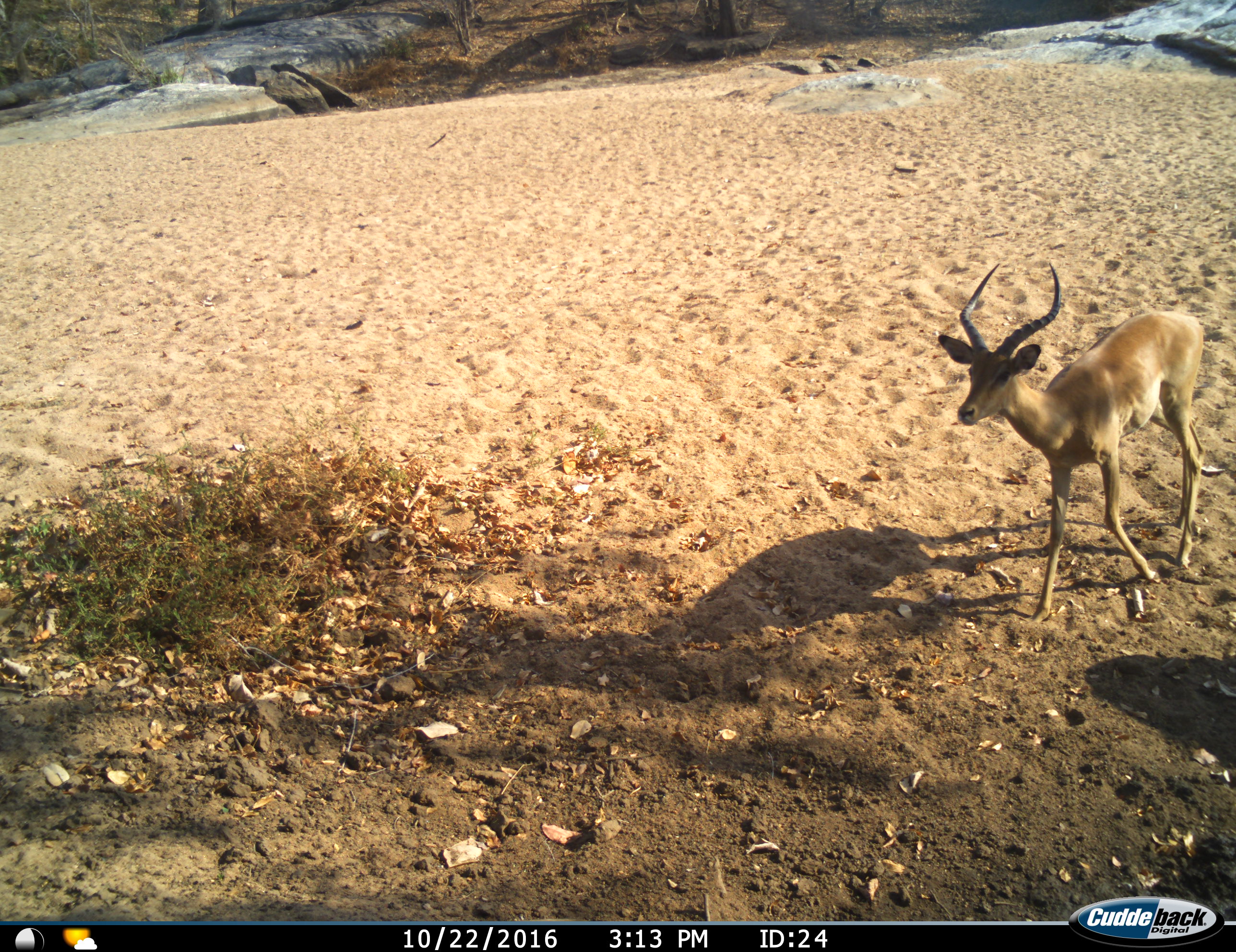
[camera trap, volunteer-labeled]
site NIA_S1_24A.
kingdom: Animalia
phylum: Chordata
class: Mammalia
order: Artiodactyla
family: Bovidae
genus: Aepyceros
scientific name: Aepyceros melampus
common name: impala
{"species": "impala (Aepyceros melampus)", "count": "1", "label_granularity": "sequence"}